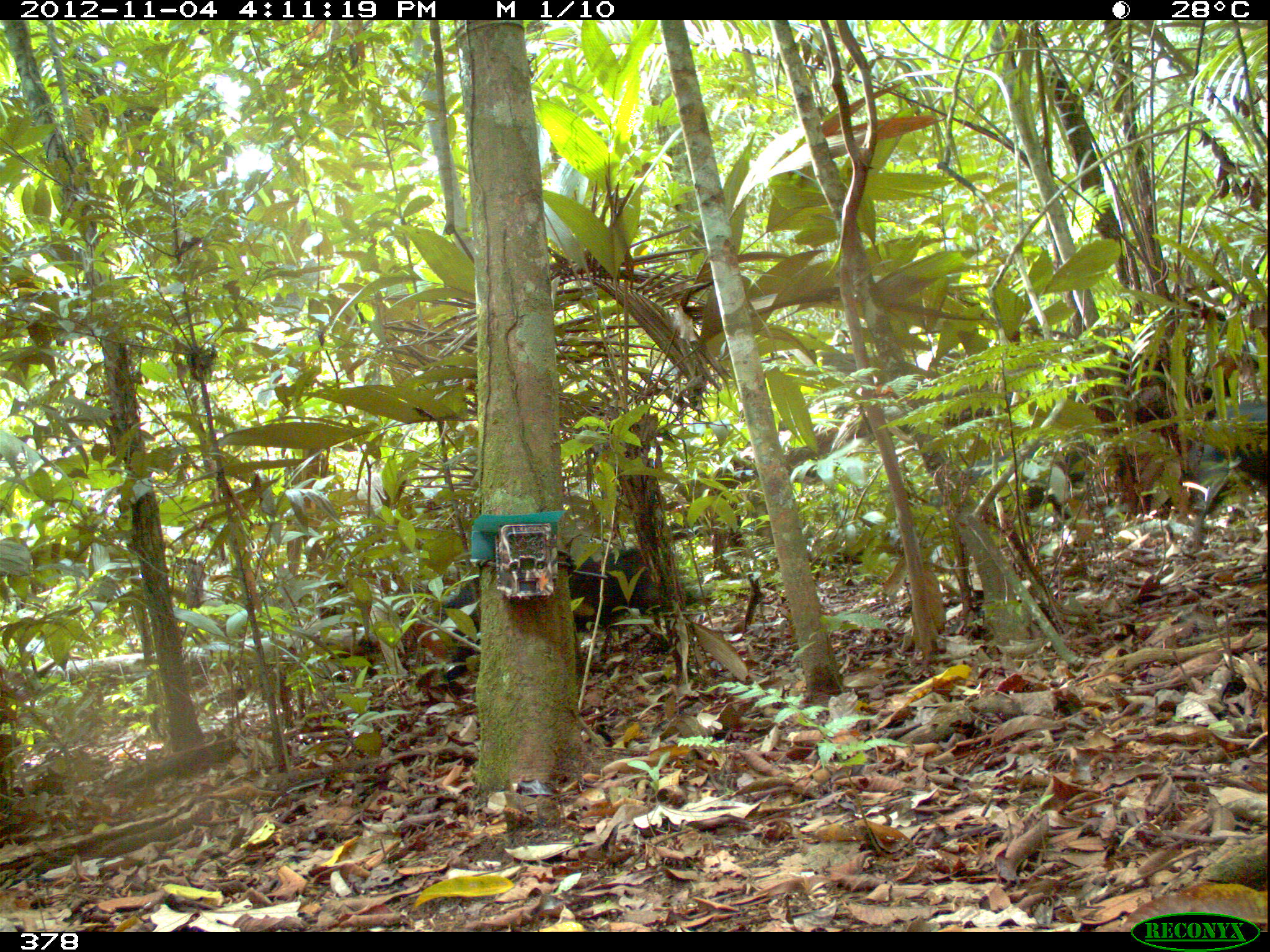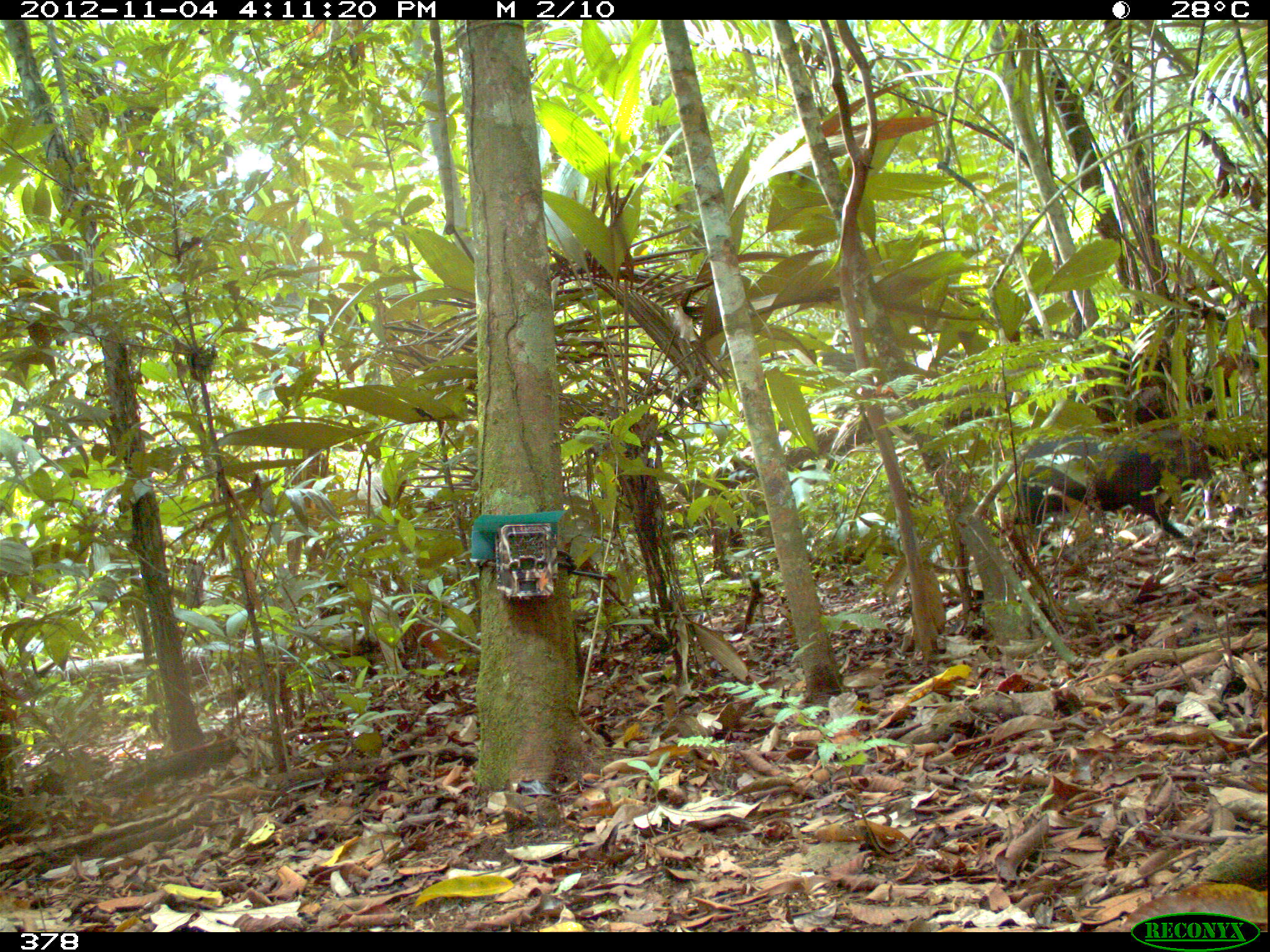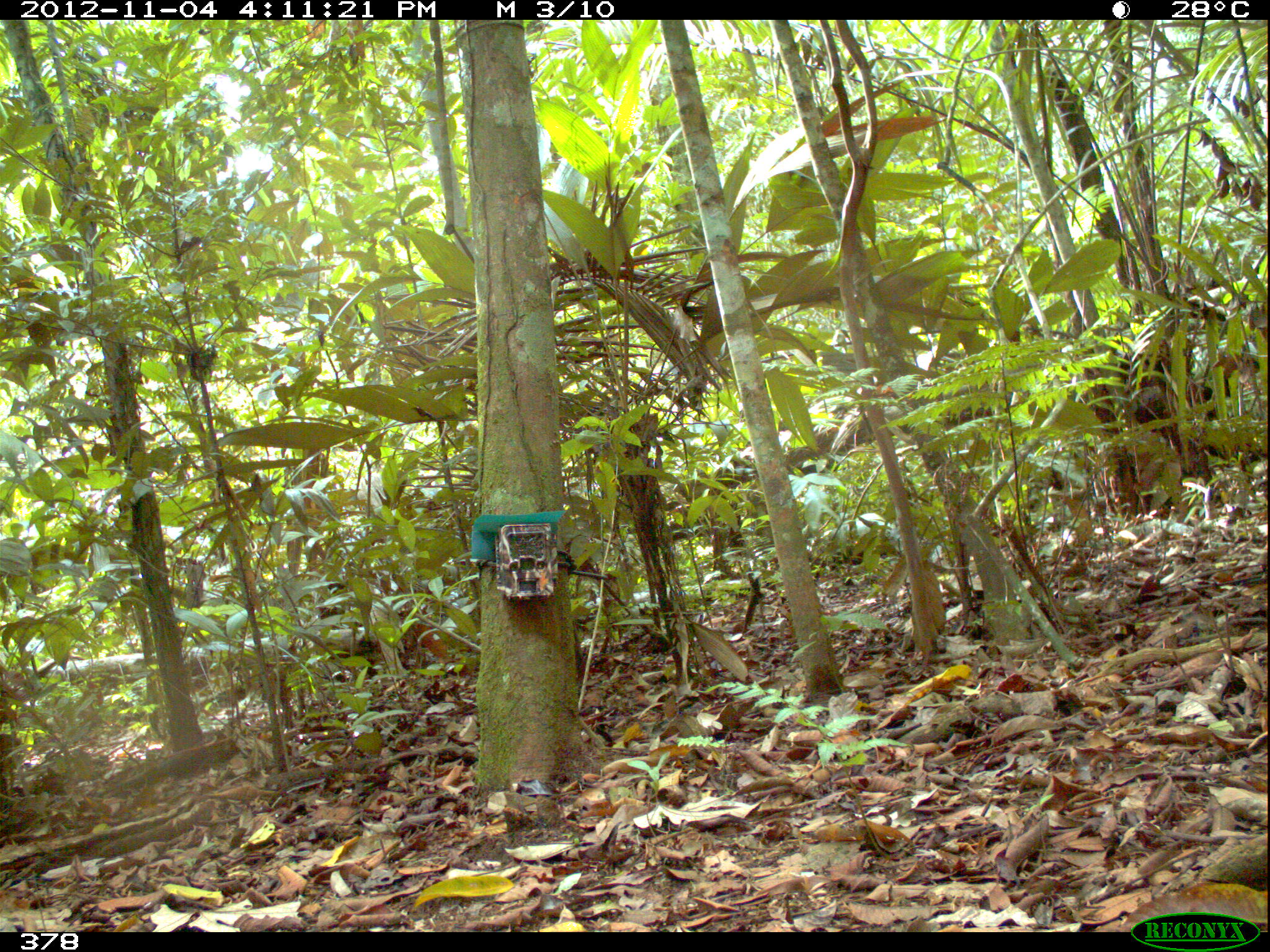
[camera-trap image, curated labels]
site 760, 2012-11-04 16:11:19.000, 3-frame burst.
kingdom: Animalia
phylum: Chordata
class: Mammalia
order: Artiodactyla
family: Tayassuidae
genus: Tayassu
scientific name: Tayassu pecari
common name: white-lipped peccary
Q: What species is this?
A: Tayassu pecari (white-lipped peccary).